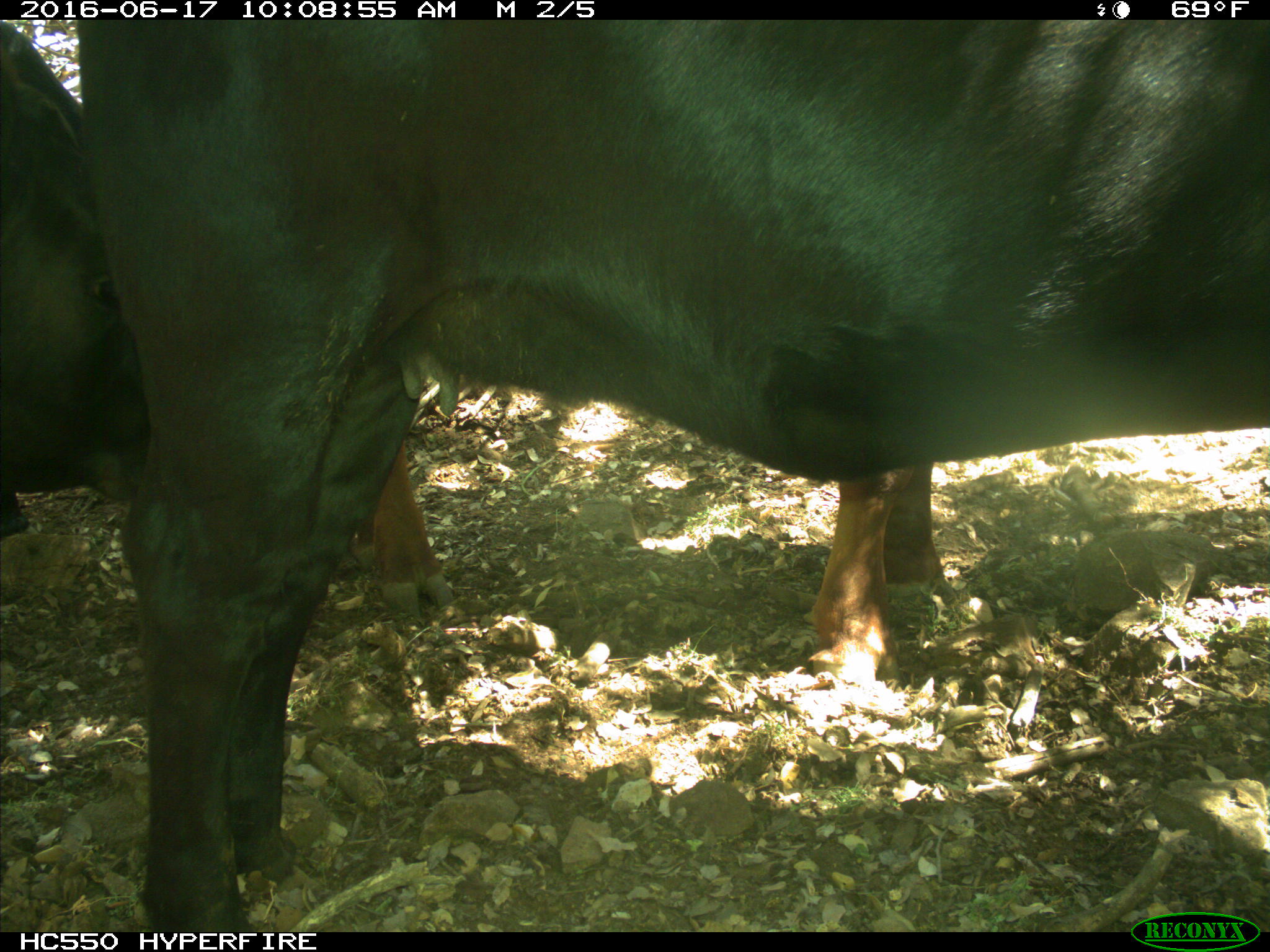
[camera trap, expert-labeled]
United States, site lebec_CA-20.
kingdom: Animalia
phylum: Chordata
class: Mammalia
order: Artiodactyla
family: Bovidae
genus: Bos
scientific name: Bos taurus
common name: domestic cow